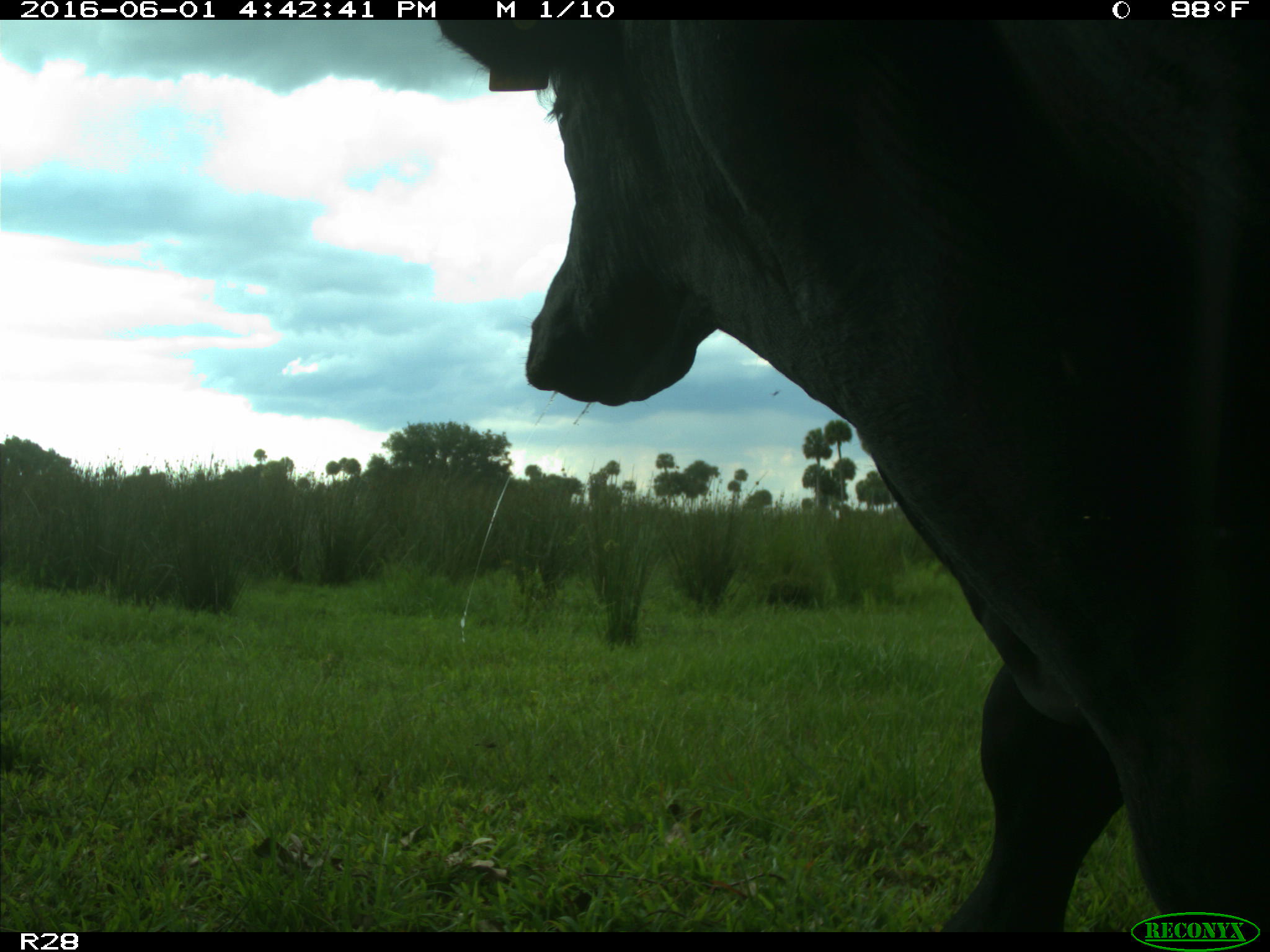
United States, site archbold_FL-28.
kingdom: Animalia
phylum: Chordata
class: Mammalia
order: Artiodactyla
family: Bovidae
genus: Bos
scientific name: Bos taurus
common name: domestic cow